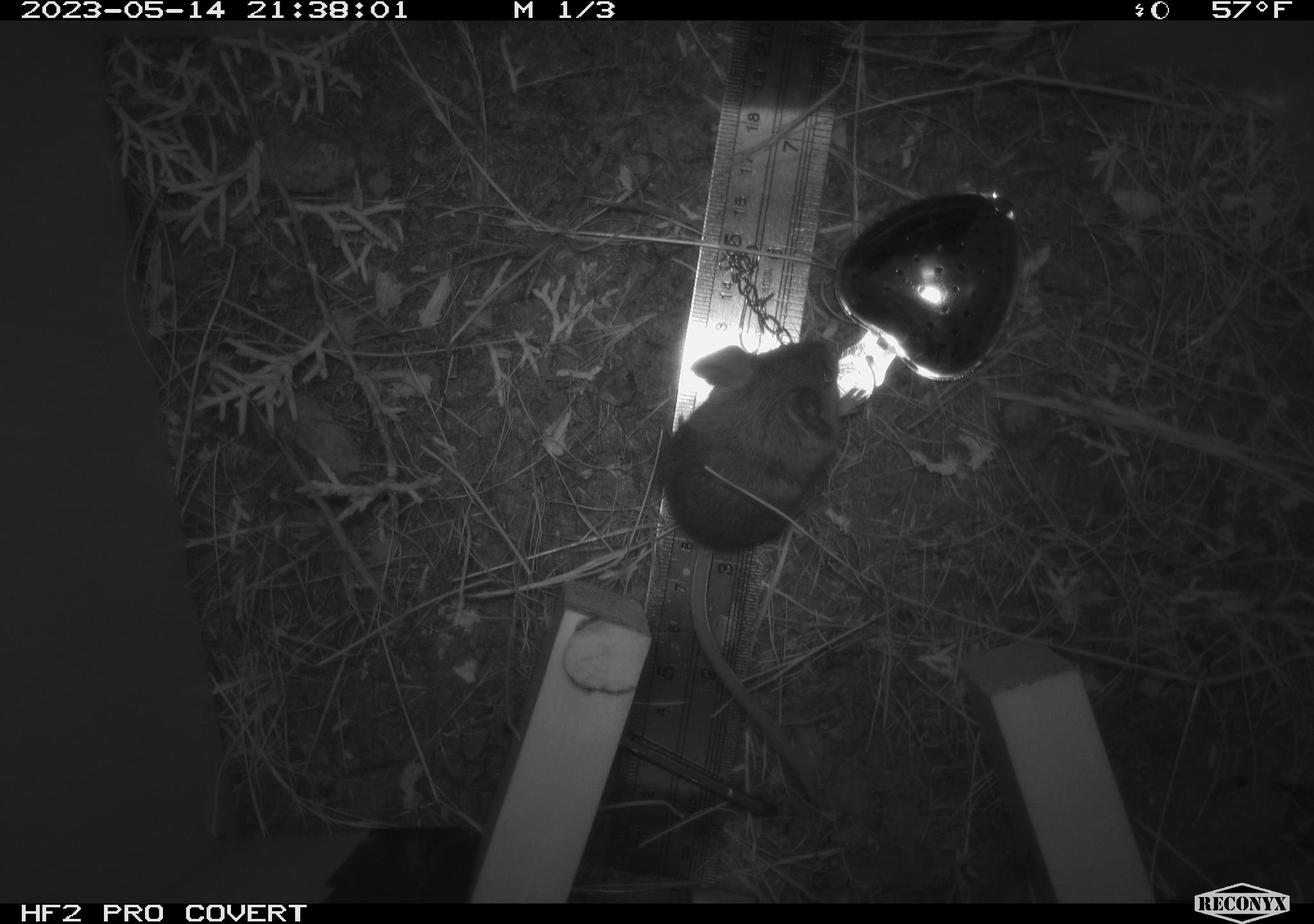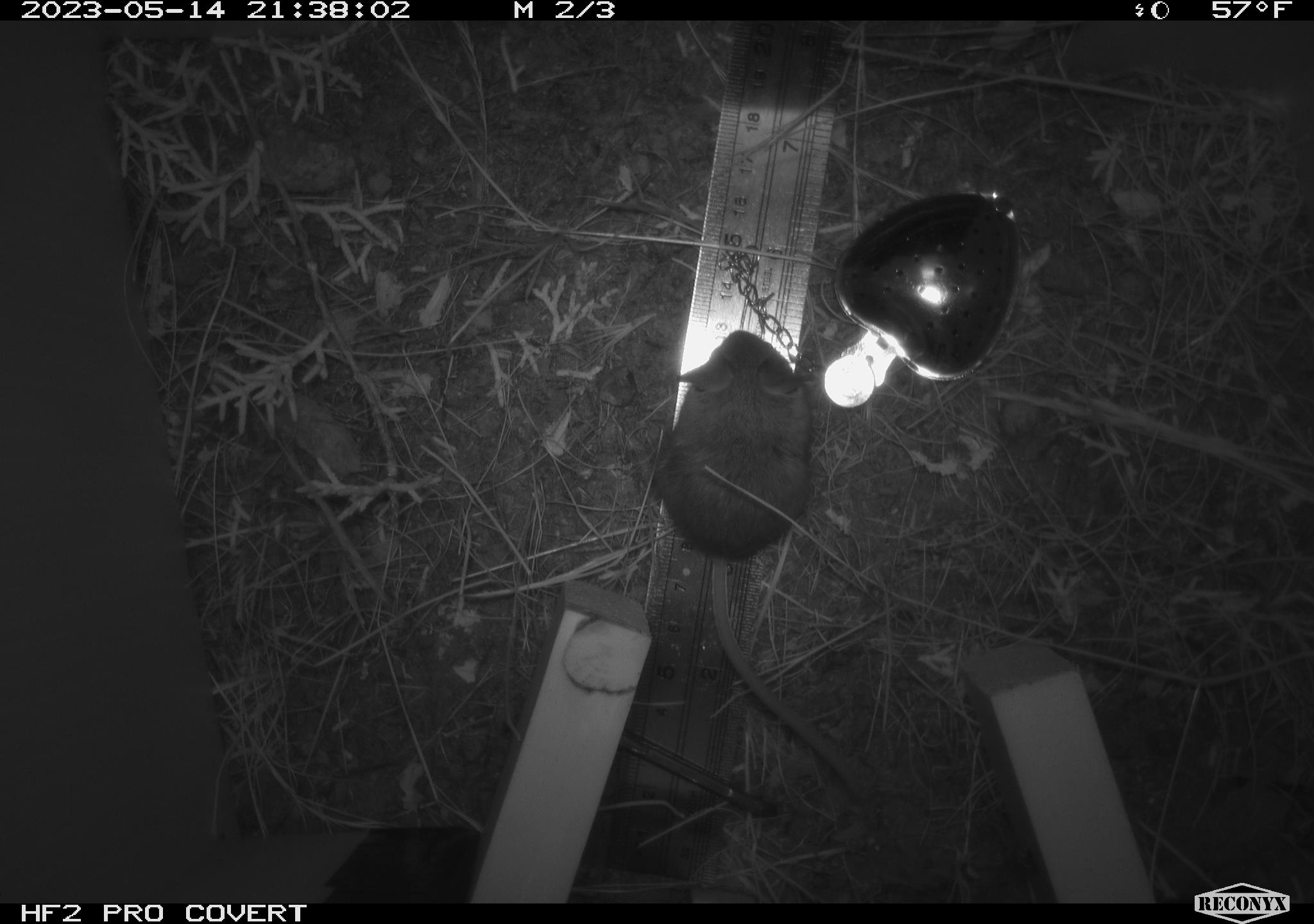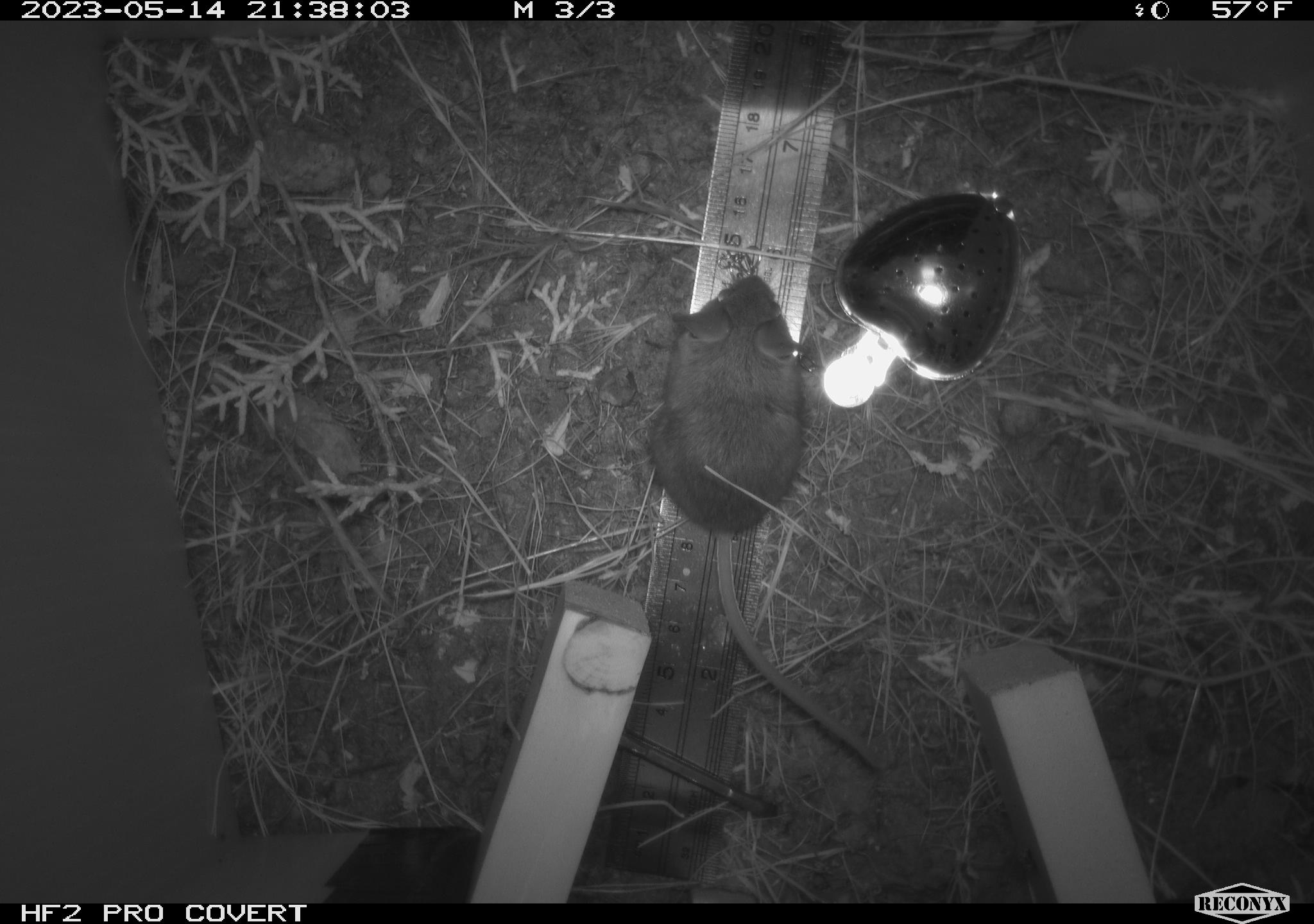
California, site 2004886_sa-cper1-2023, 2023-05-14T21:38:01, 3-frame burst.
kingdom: Animalia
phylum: Chordata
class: Mammalia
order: Rodentia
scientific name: Rodentia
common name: mouse species